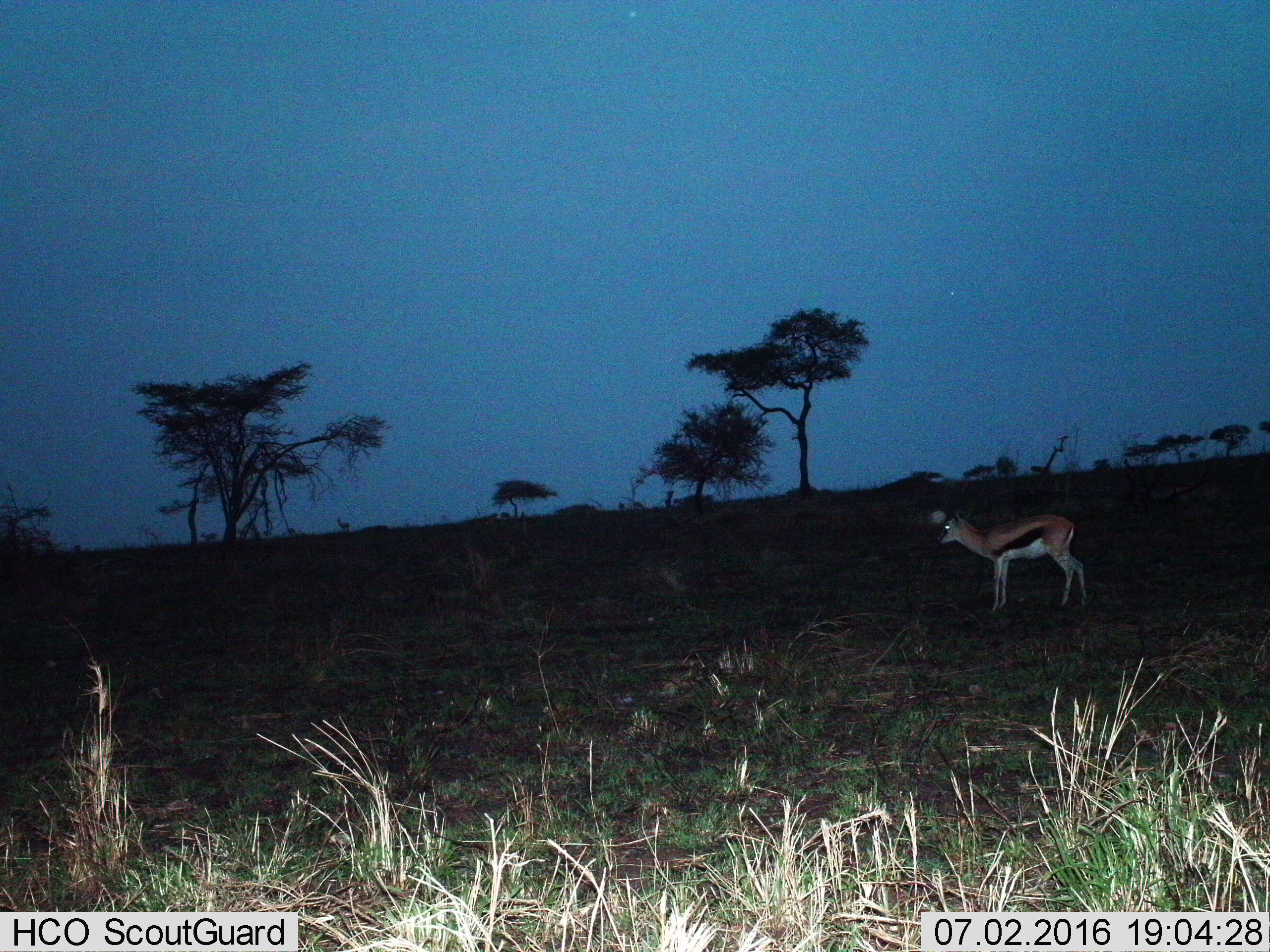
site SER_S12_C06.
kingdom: Animalia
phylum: Chordata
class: Mammalia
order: Artiodactyla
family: Bovidae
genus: Eudorcas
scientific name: Eudorcas thomsonii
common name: thomson's gazelle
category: gazellethomsons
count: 1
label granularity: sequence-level